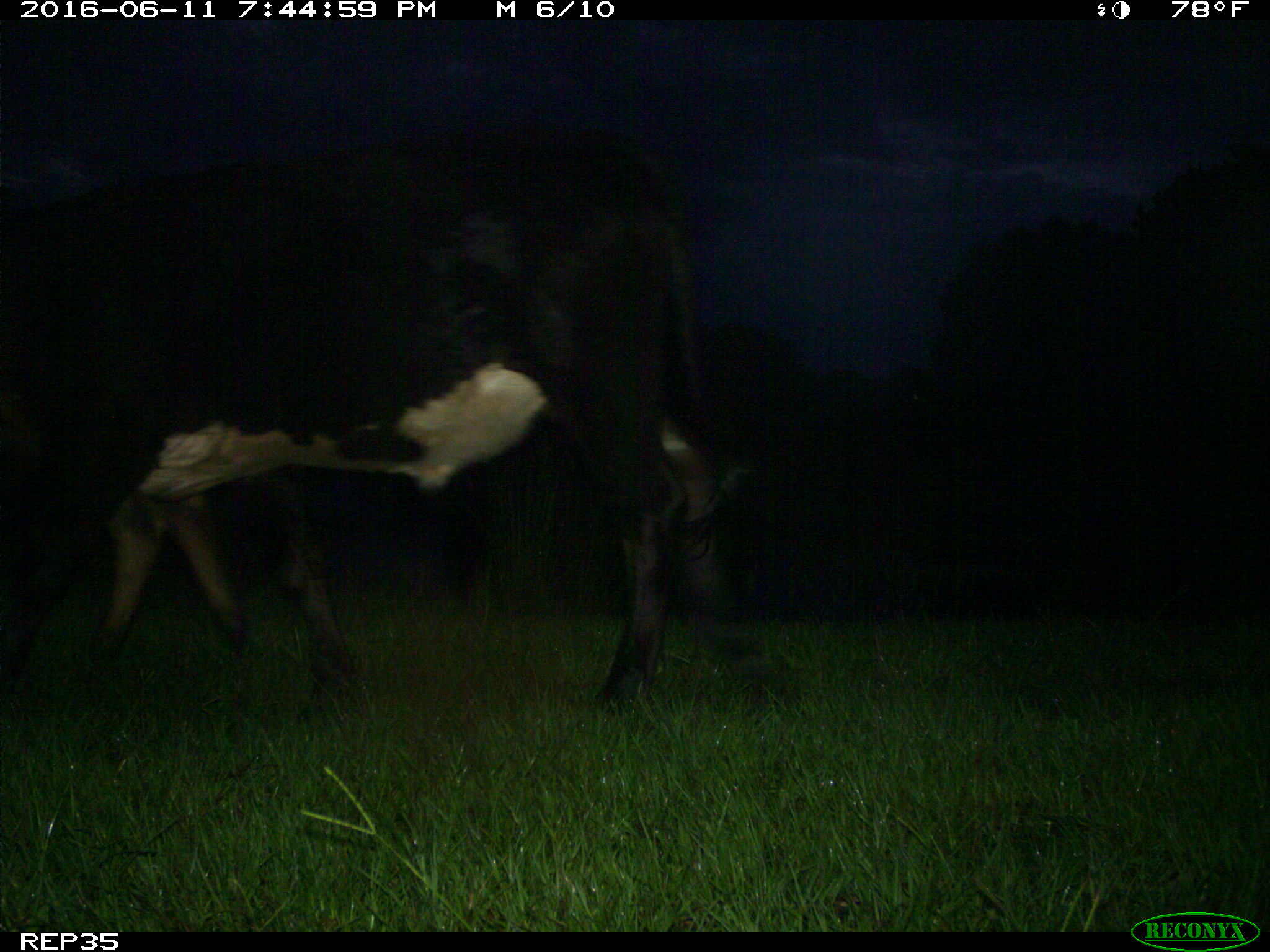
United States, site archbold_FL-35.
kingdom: Animalia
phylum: Chordata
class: Mammalia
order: Artiodactyla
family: Bovidae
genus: Bos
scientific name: Bos taurus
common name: domestic cow